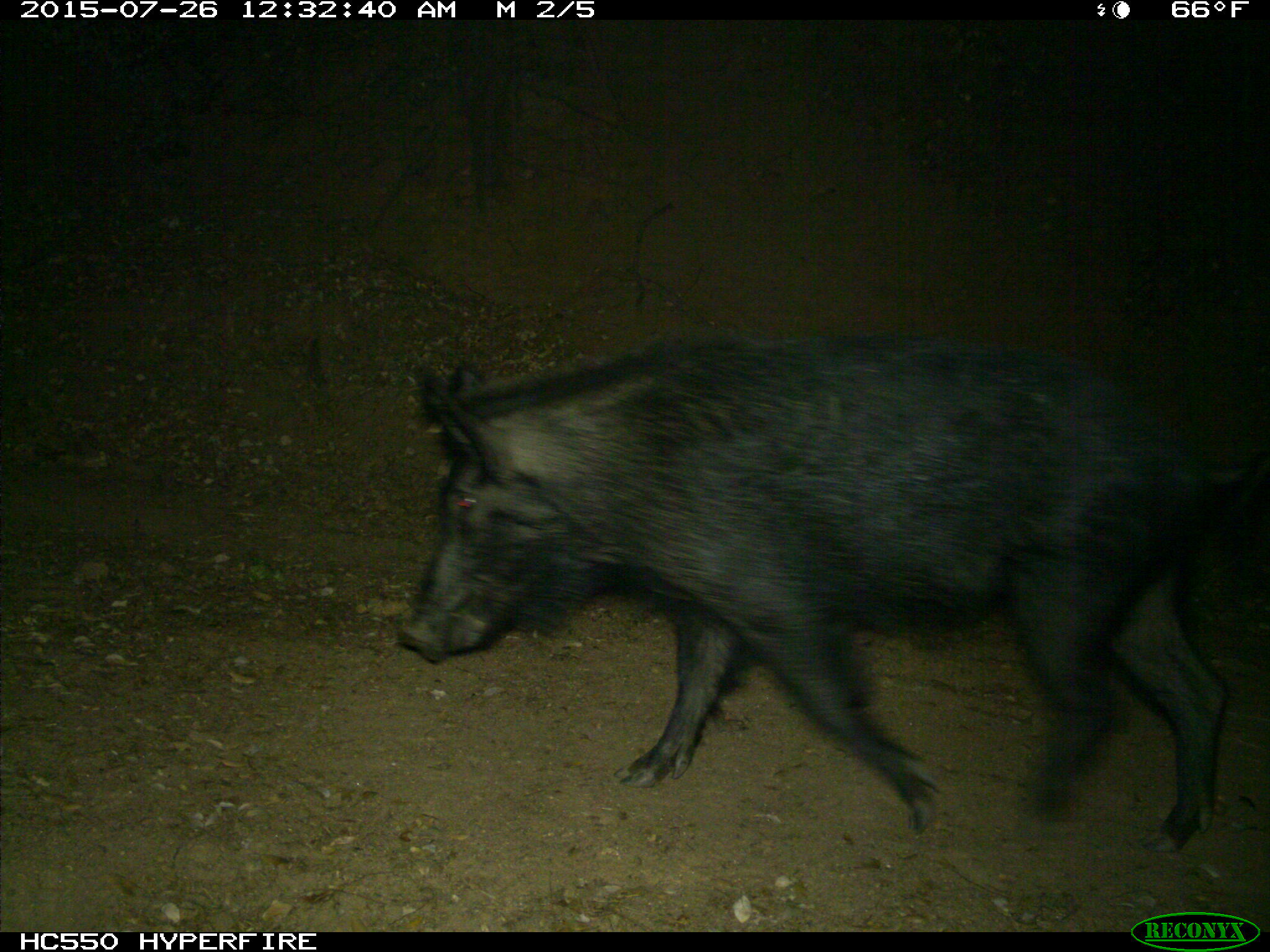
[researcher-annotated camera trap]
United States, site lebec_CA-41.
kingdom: Animalia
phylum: Chordata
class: Mammalia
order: Artiodactyla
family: Suidae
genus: Sus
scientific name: Sus scrofa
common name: wild boar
Sus scrofa (wild boar).